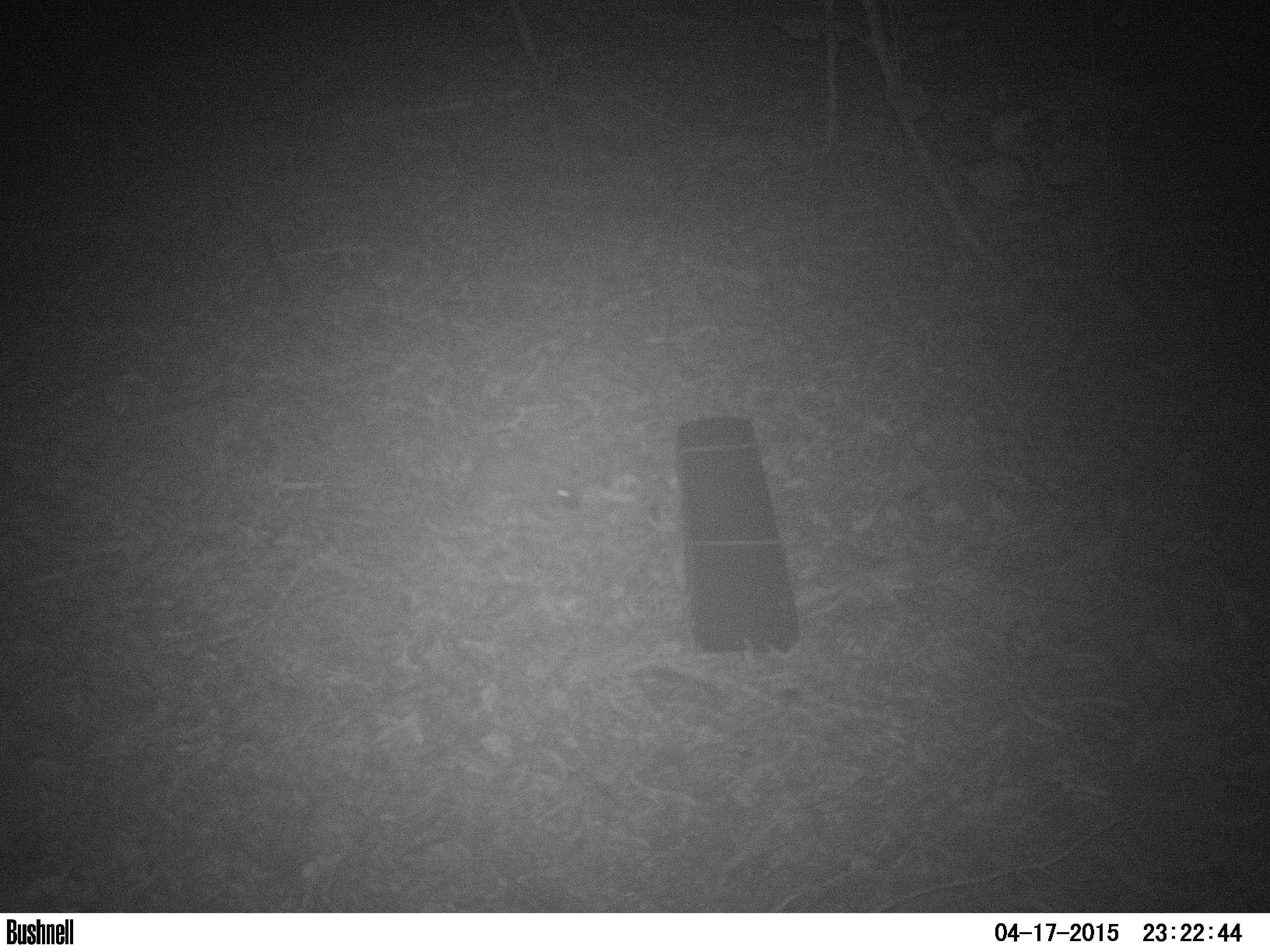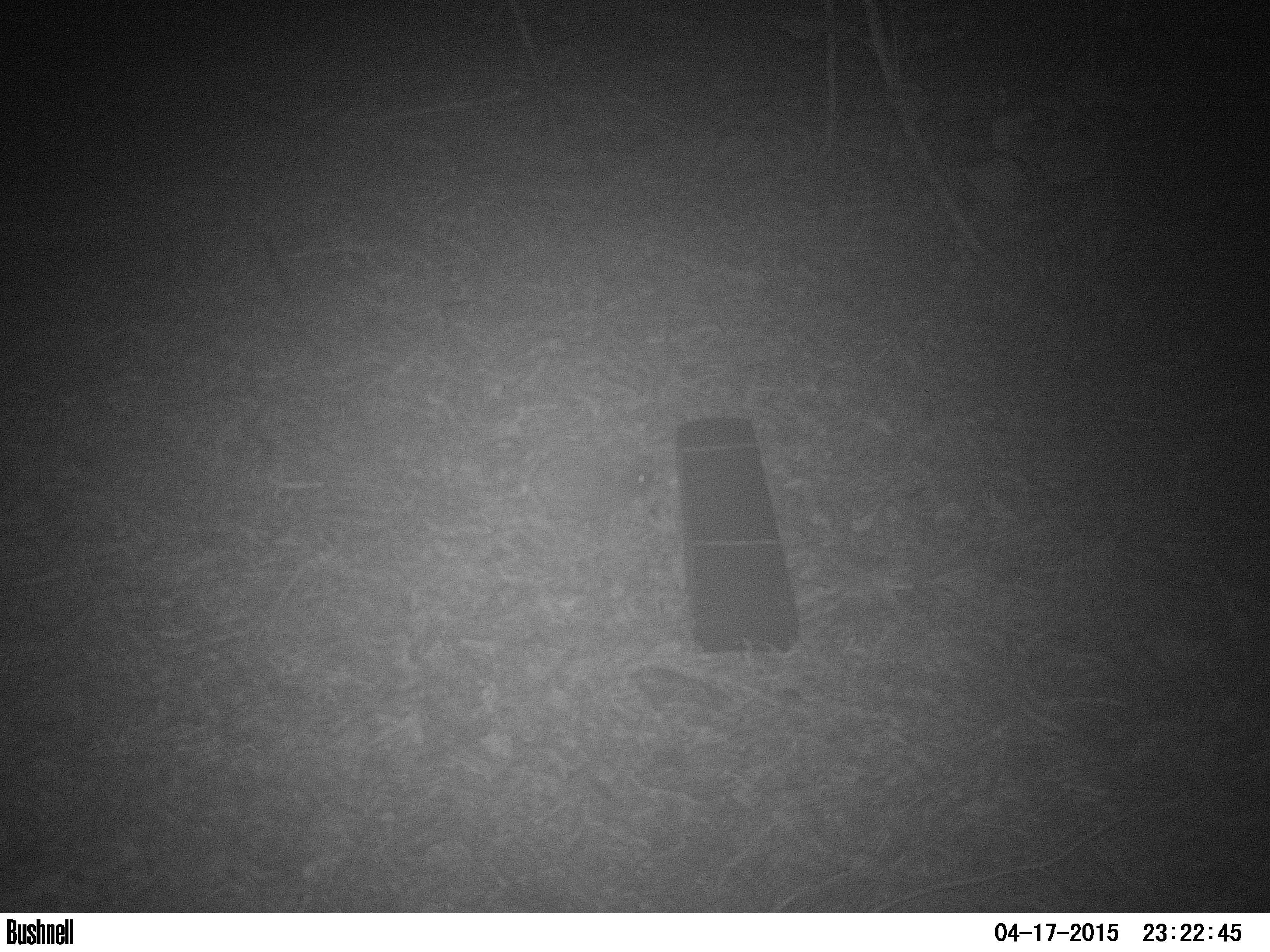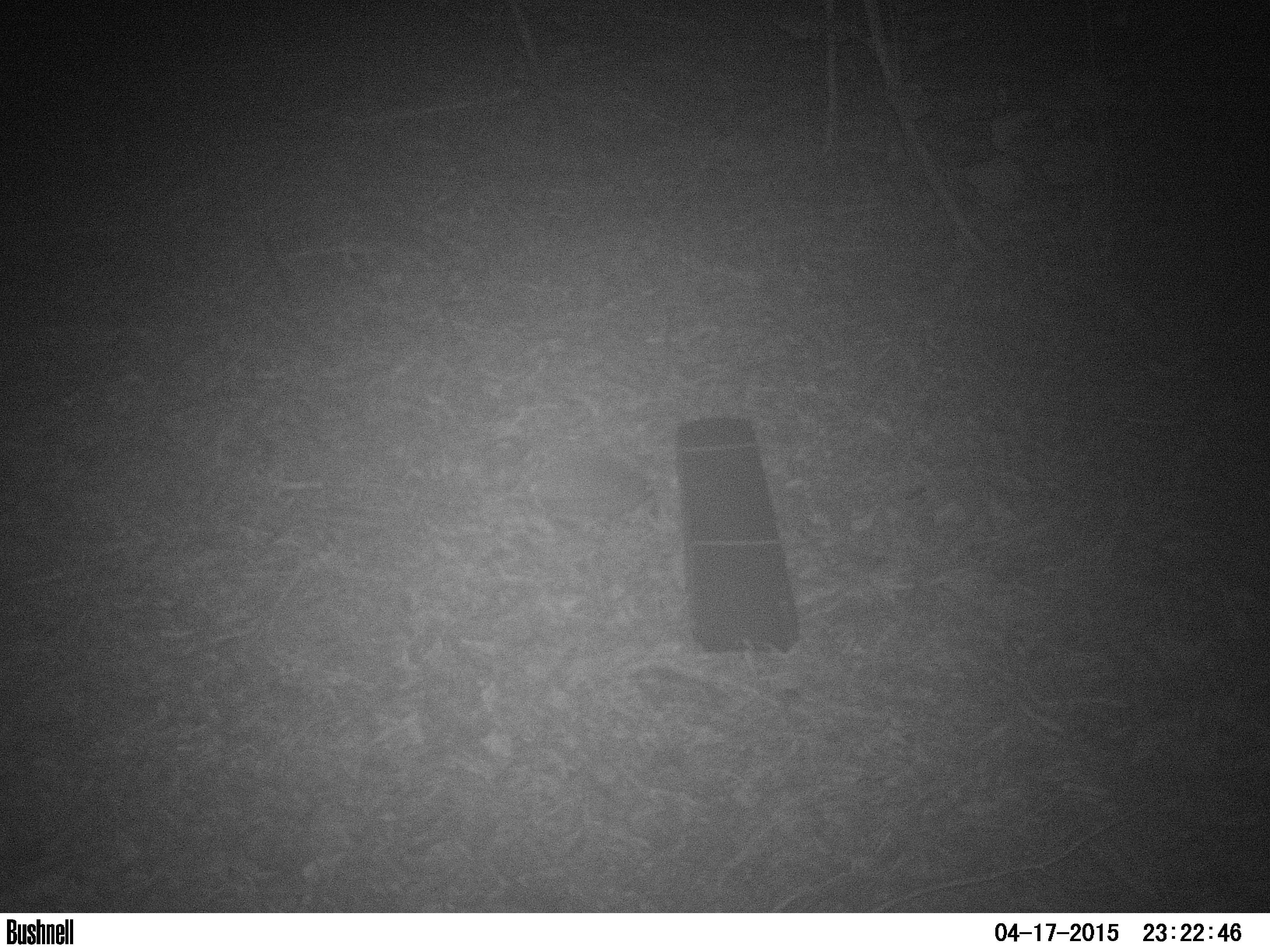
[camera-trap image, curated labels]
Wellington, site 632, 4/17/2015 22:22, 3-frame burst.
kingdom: Animalia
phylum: Chordata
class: Mammalia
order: Eulipotyphla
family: Erinaceidae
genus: Erinaceus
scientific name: Erinaceus europaeus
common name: hedgehog